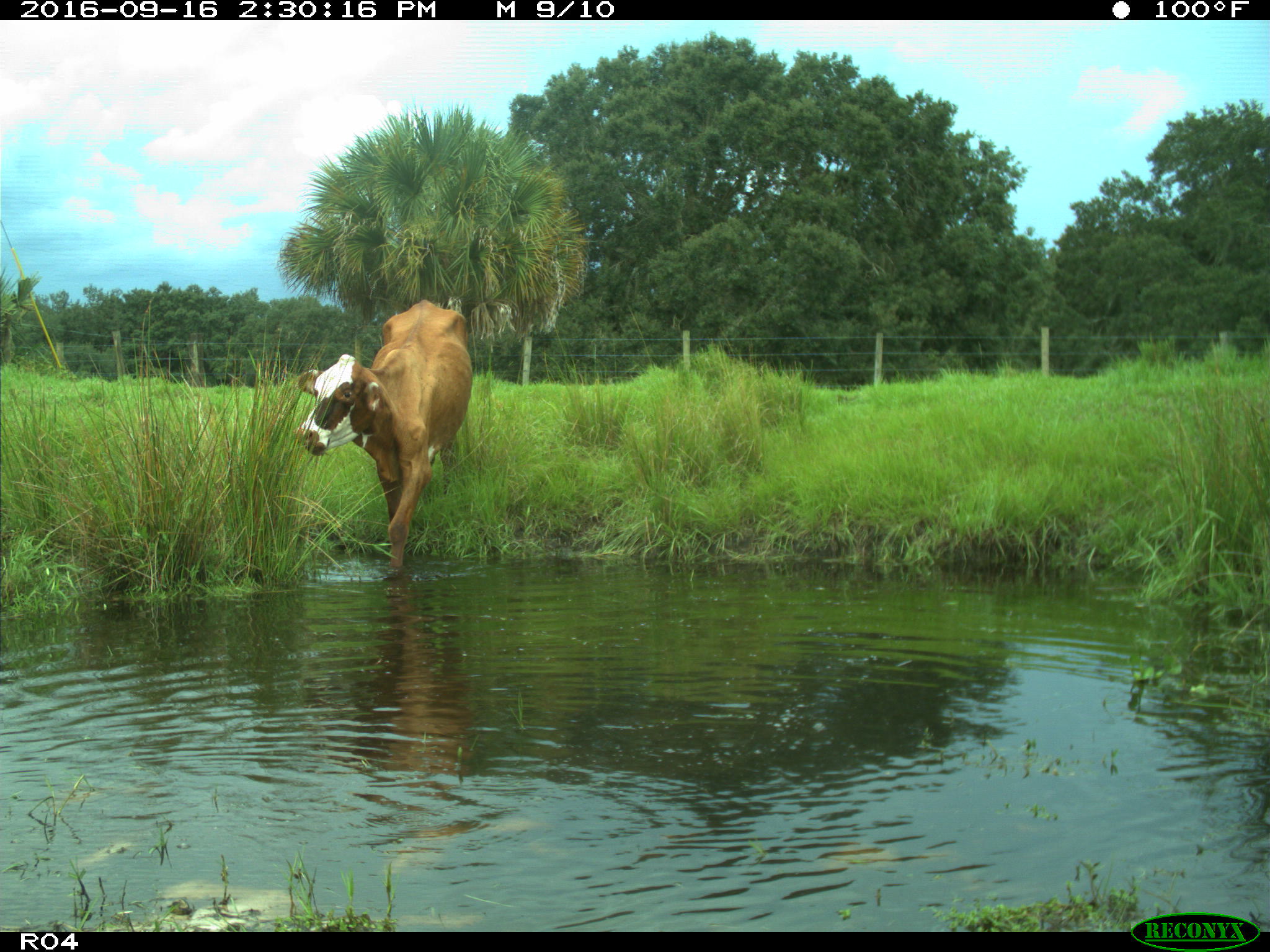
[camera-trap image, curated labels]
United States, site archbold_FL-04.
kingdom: Animalia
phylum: Chordata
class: Mammalia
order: Artiodactyla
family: Bovidae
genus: Bos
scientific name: Bos taurus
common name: domestic cow